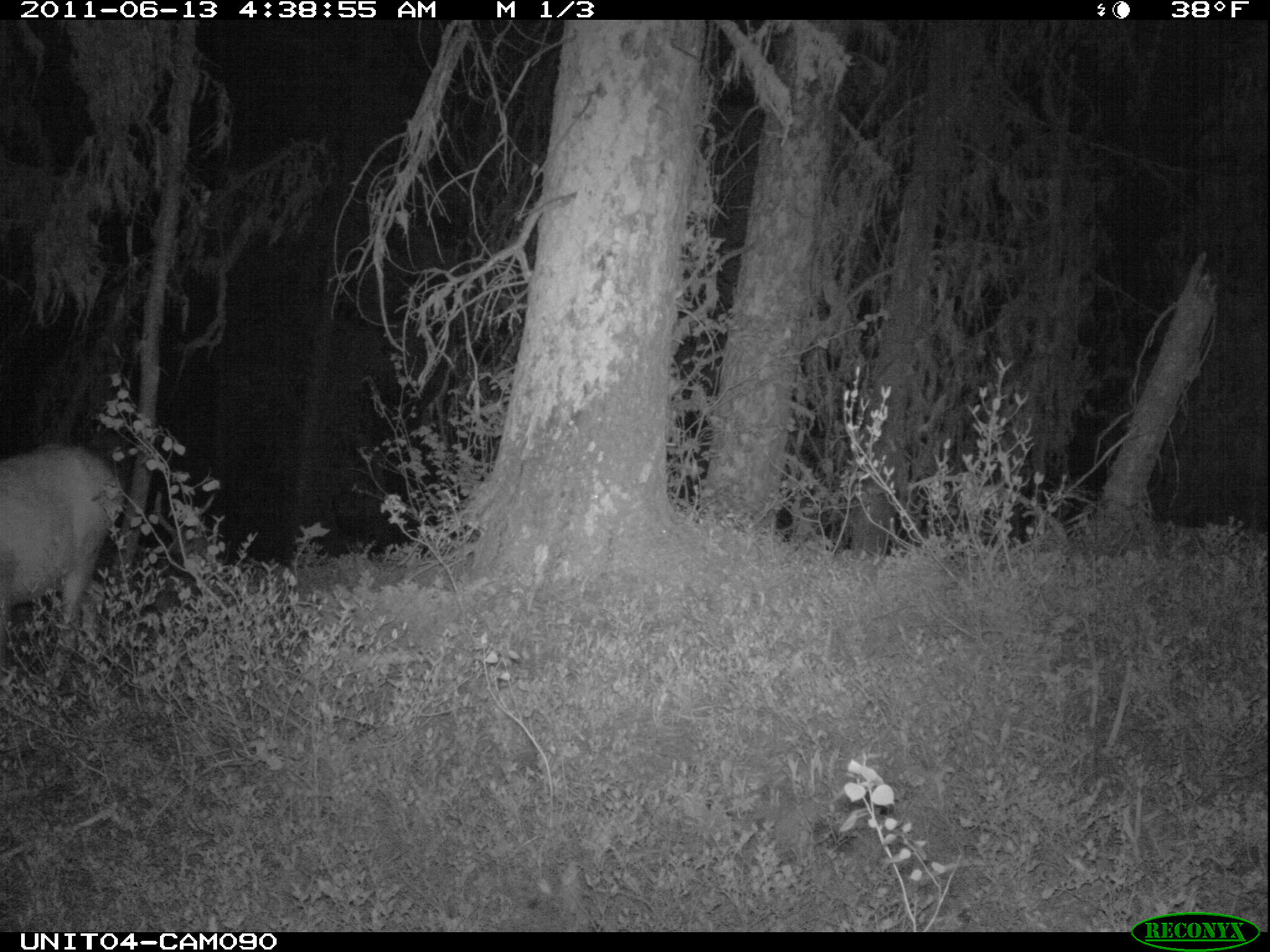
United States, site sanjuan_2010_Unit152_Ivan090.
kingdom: Animalia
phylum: Chordata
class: Mammalia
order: Artiodactyla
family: Cervidae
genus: Odocoileus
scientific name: Odocoileus hemionus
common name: mule deer